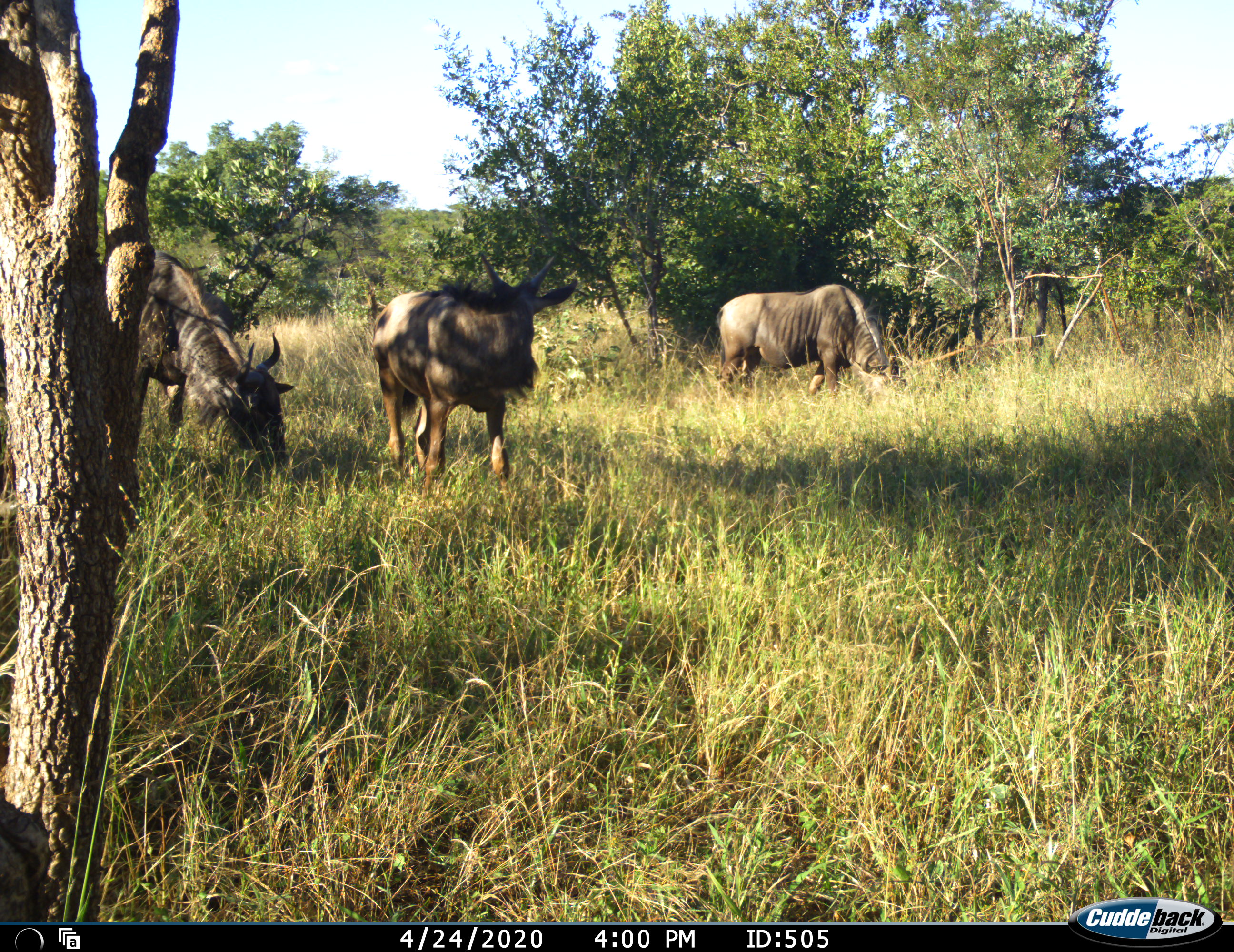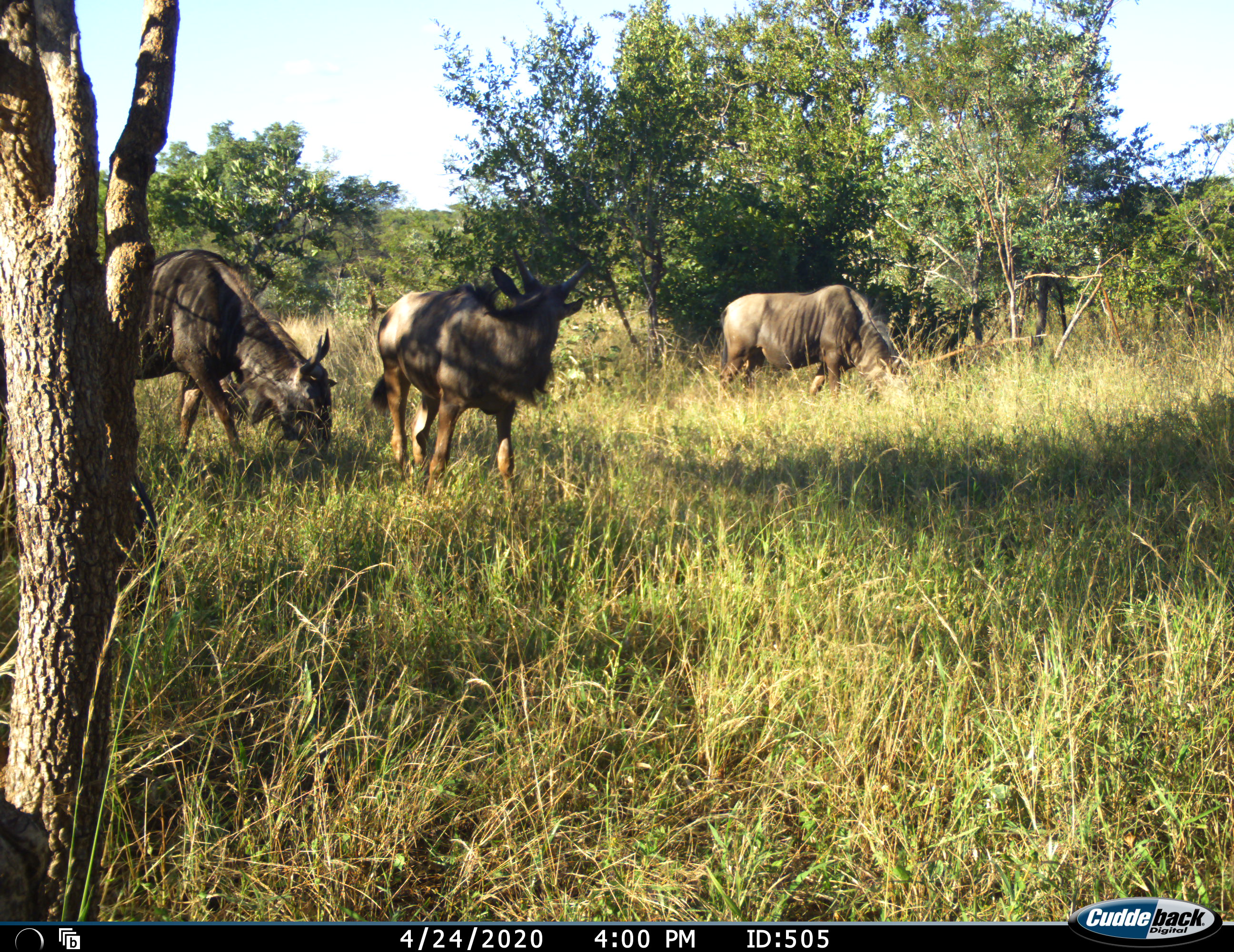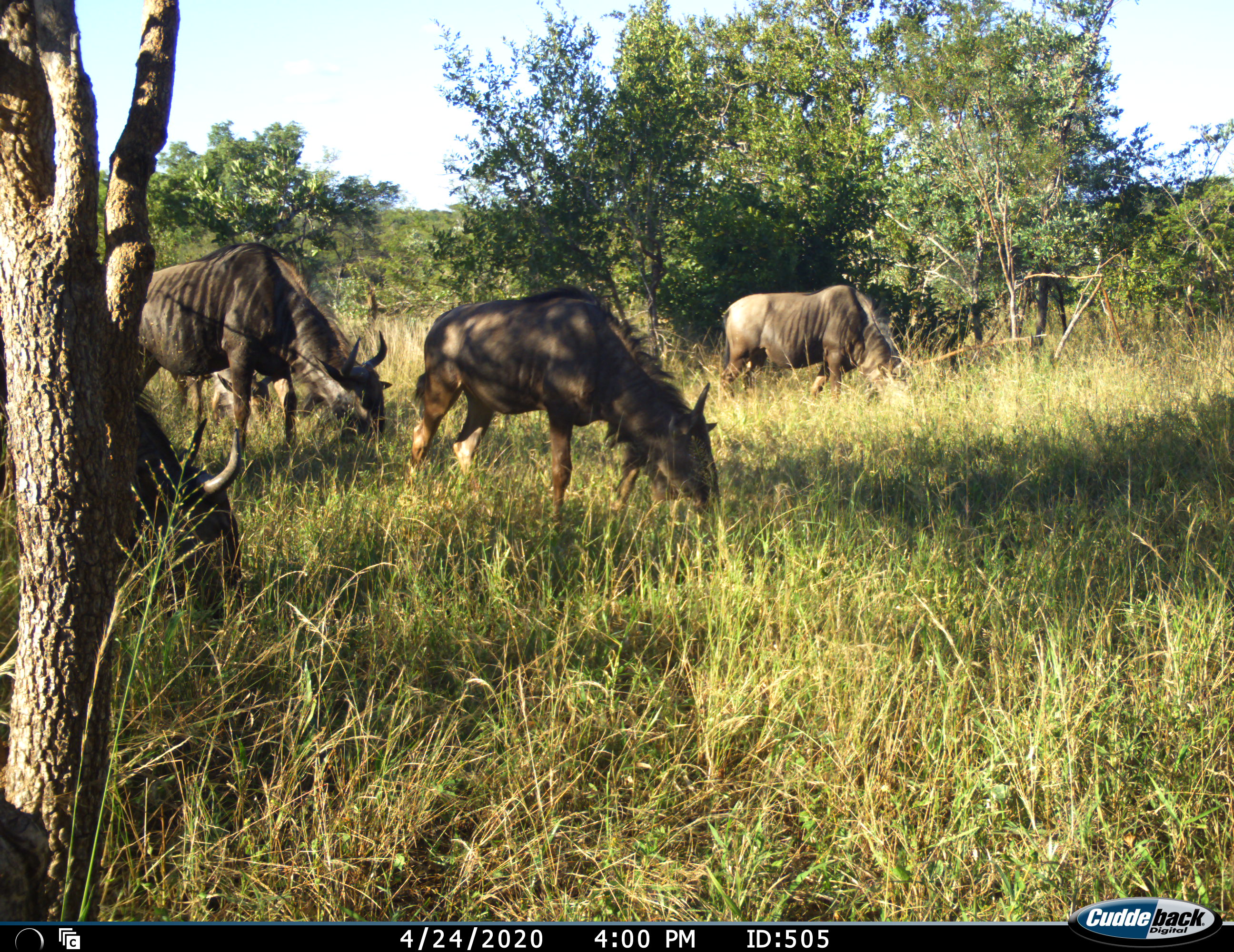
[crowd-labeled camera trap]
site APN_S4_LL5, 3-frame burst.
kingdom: Animalia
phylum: Chordata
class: Mammalia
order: Artiodactyla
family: Bovidae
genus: Connochaetes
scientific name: Connochaetes taurinus taurinus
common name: blue wildebeest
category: wildebeestblue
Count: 4.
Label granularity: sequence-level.